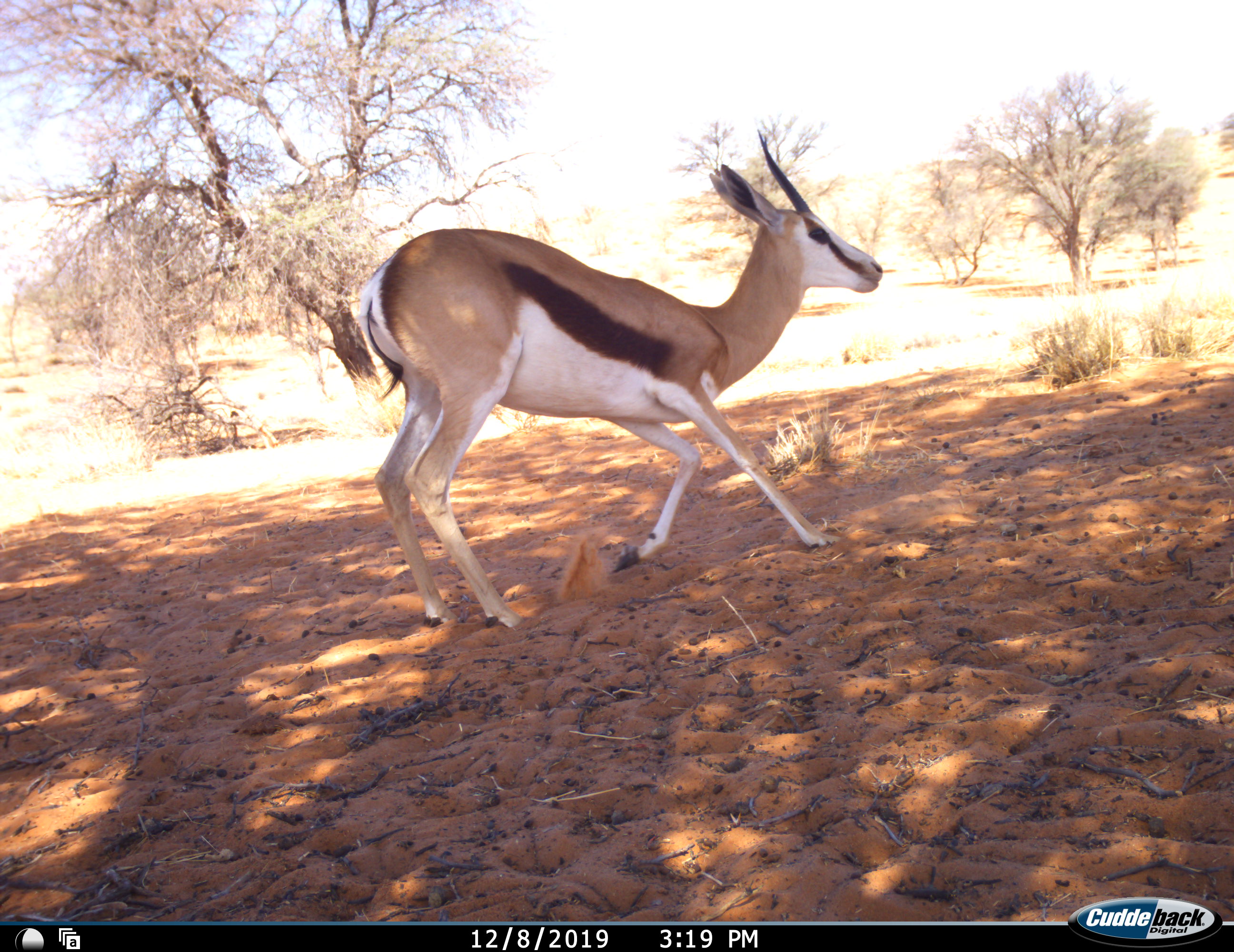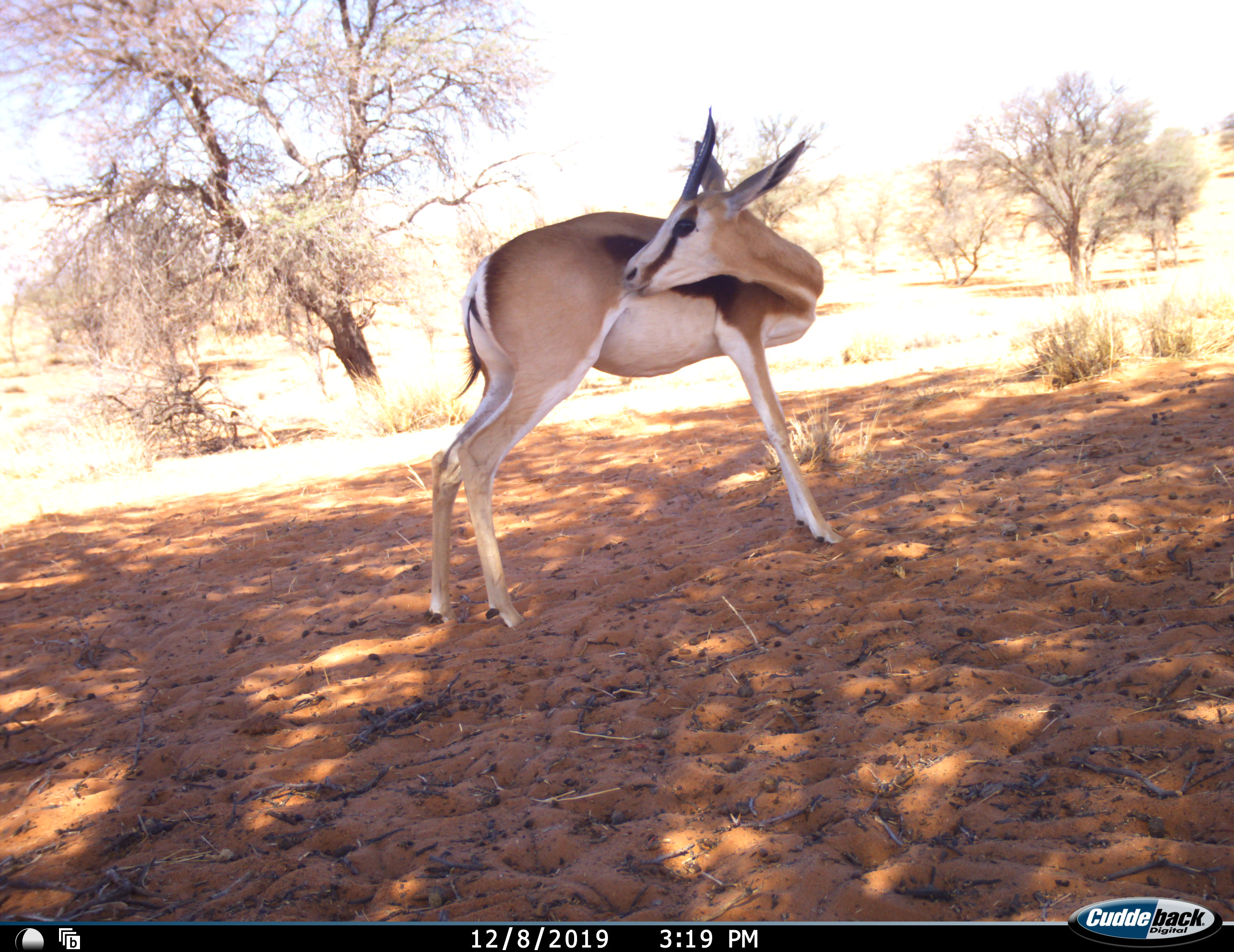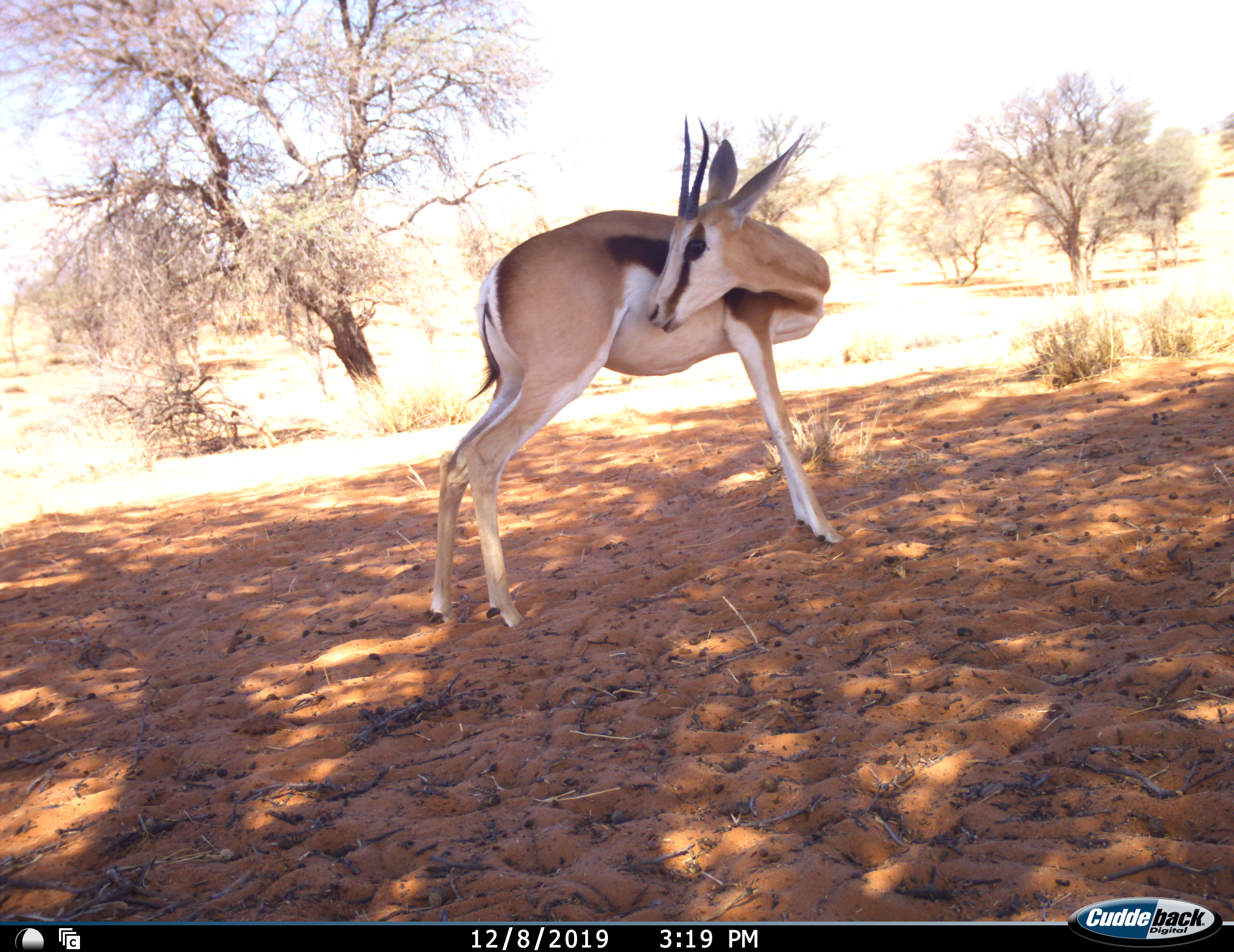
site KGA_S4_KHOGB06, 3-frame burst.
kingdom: Animalia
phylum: Chordata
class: Mammalia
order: Artiodactyla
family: Bovidae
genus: Antidorcas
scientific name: Antidorcas marsupialis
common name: springbok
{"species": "springbok (Antidorcas marsupialis)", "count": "1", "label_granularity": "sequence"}